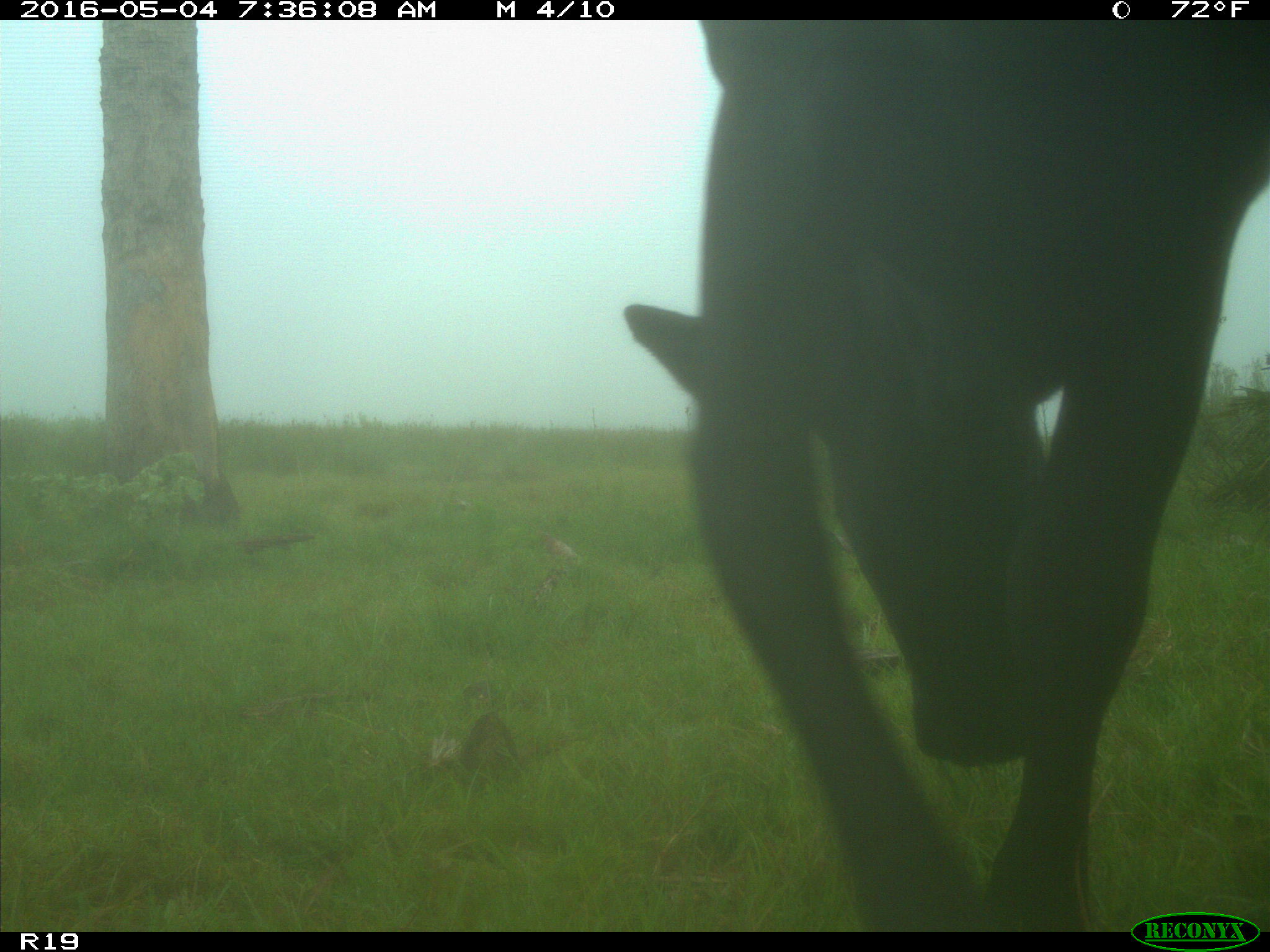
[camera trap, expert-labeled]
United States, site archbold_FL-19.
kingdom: Animalia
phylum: Chordata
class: Mammalia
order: Artiodactyla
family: Bovidae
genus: Bos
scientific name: Bos taurus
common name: domestic cow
Bos taurus (domestic cow).